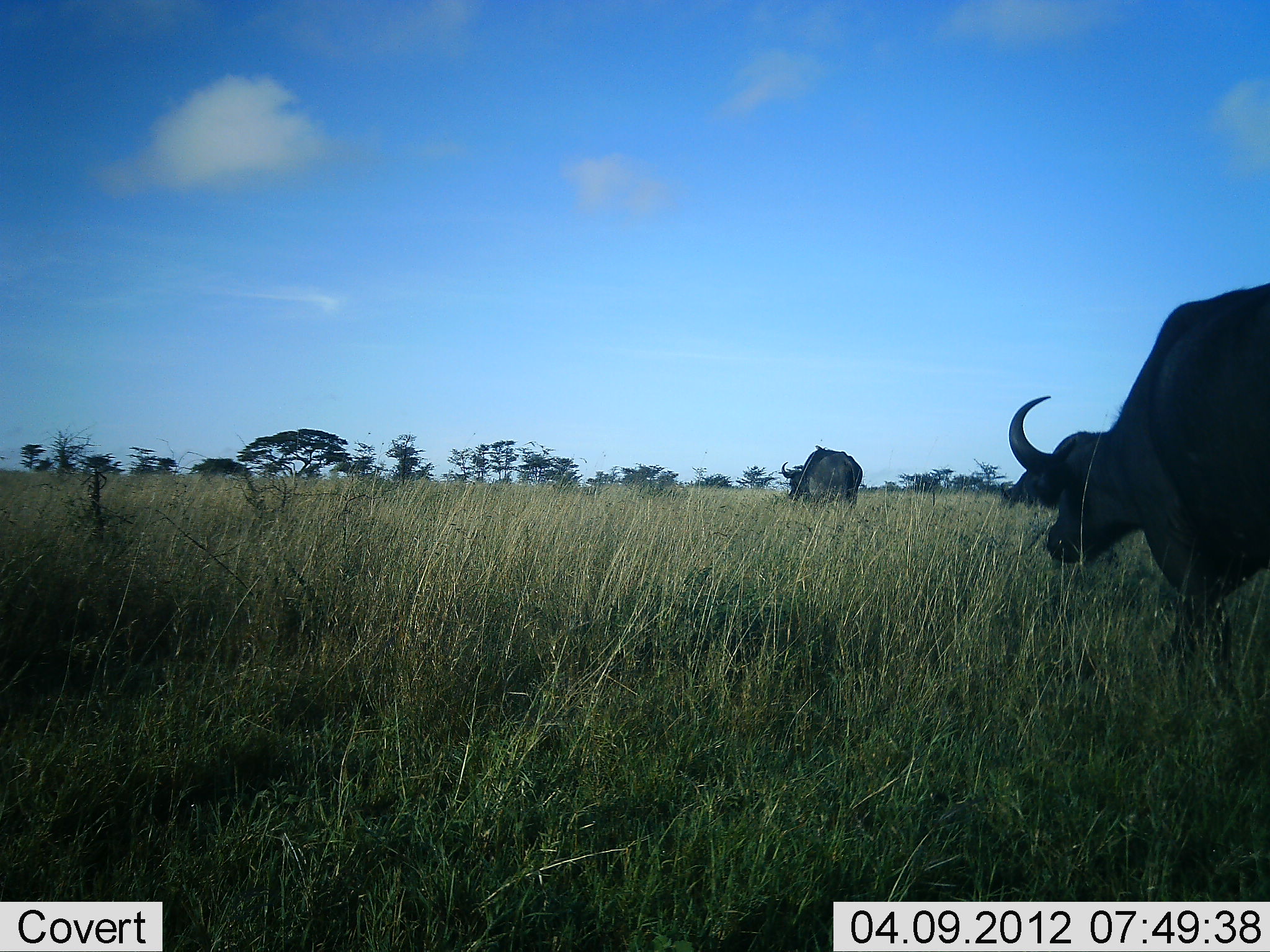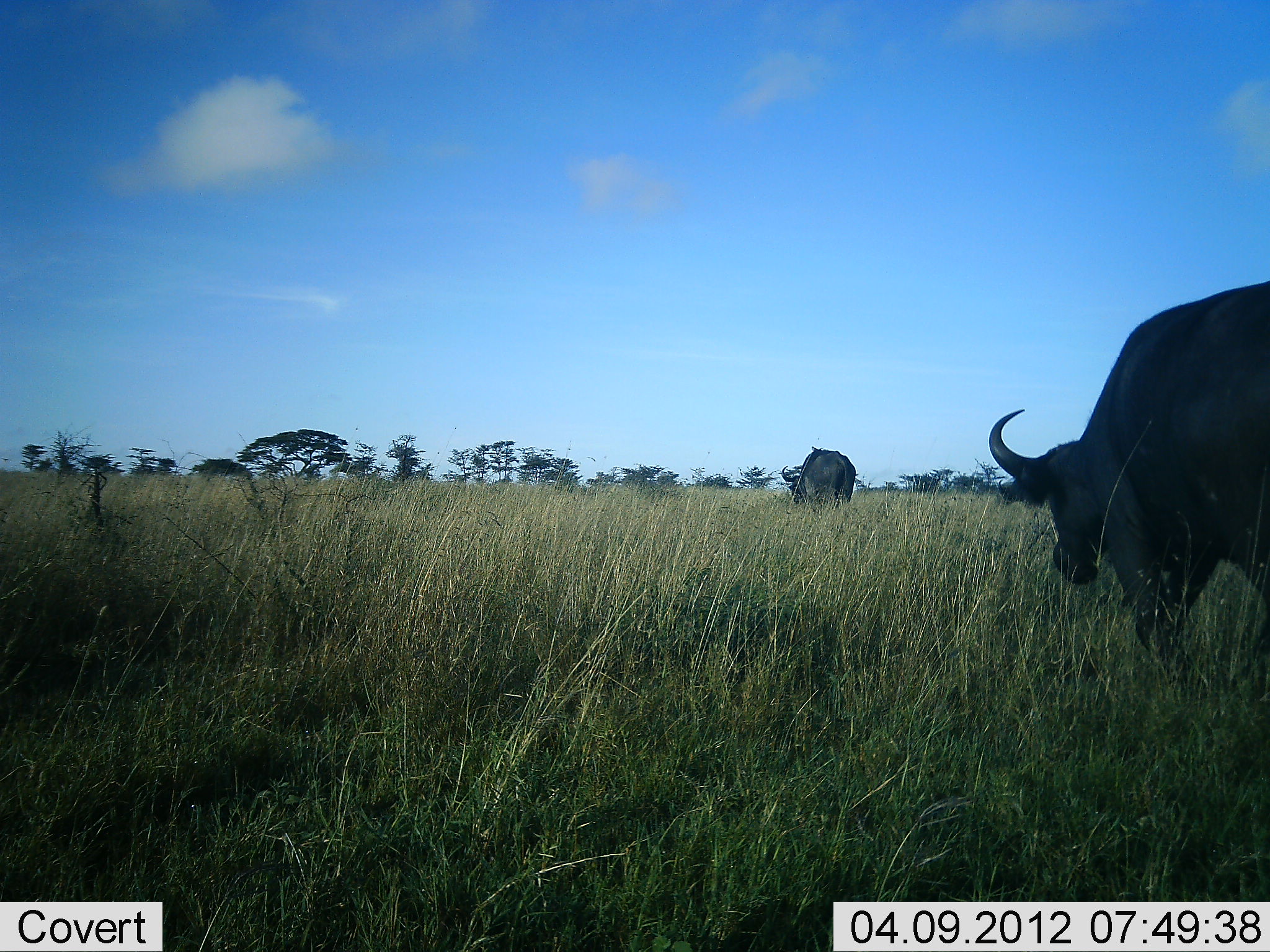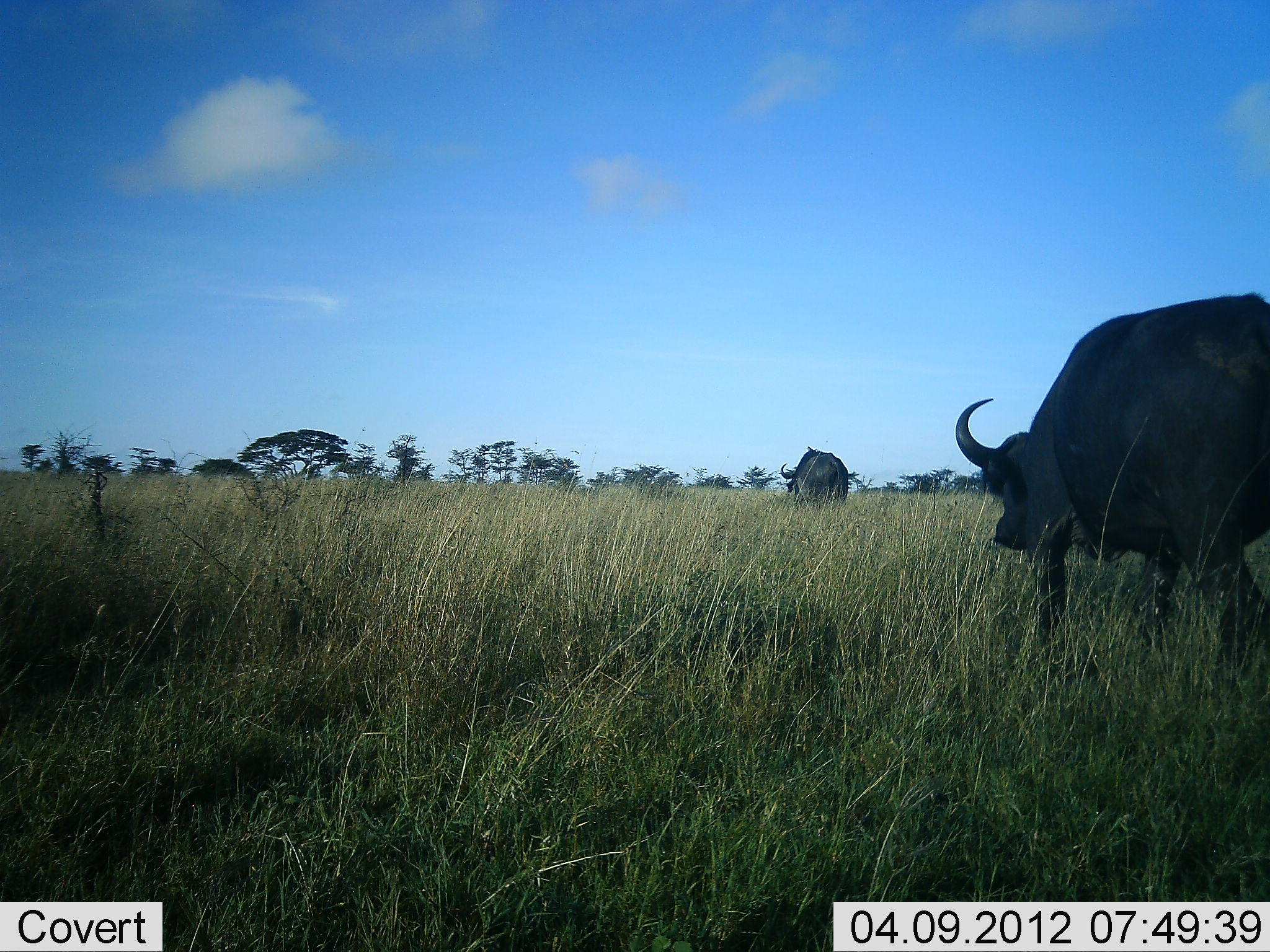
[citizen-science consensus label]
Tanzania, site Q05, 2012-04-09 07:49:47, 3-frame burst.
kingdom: Animalia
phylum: Chordata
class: Mammalia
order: Artiodactyla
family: Bovidae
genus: Syncerus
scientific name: Syncerus caffer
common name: cape buffalo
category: buffalo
Buffalo (cape buffalo) (Syncerus caffer), count 2. Behavior (volunteer vote fractions): standing 0%, resting 0%, moving 96%, interacting 0%. Young present (vote fraction): 0%. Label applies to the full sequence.